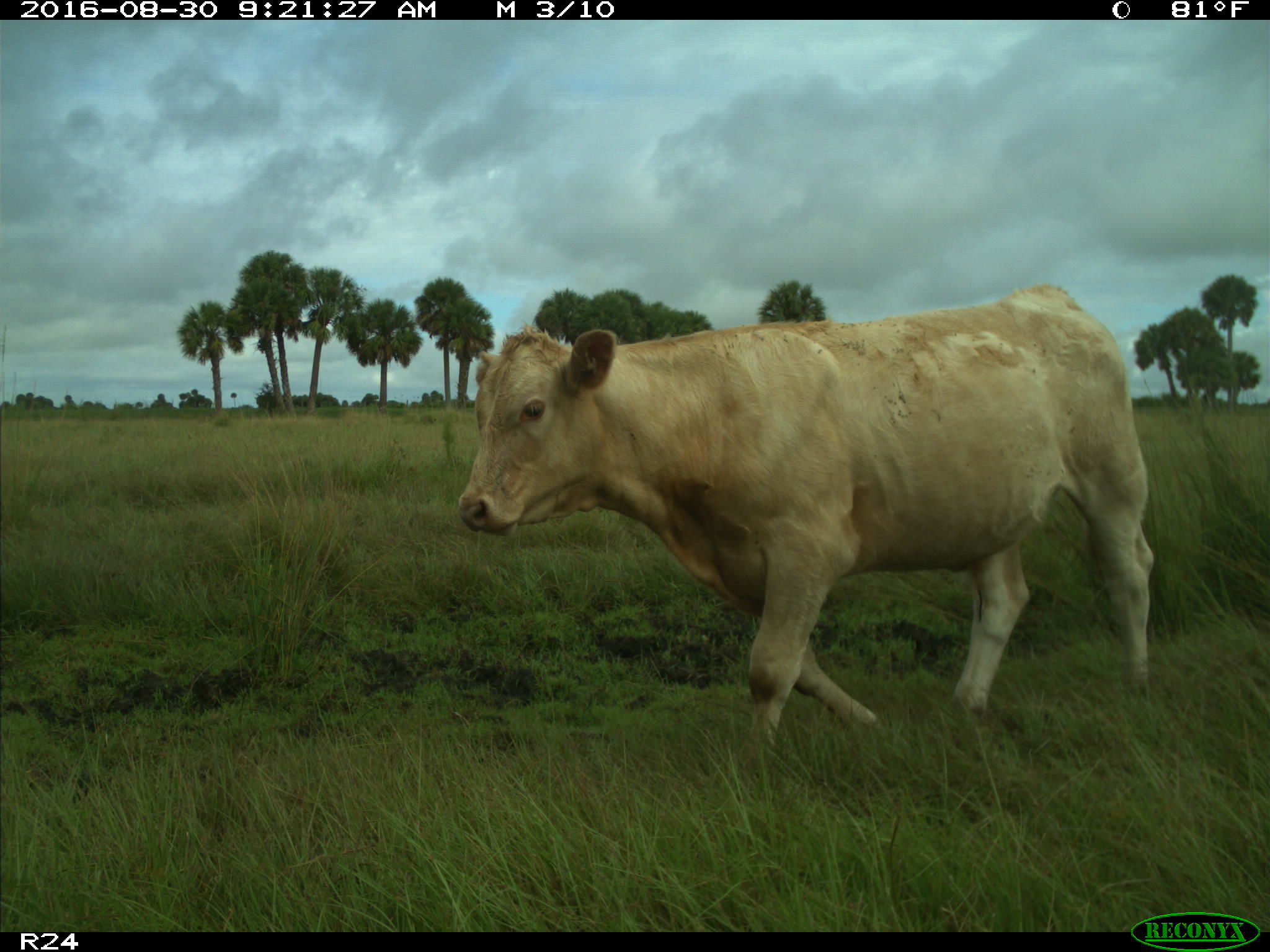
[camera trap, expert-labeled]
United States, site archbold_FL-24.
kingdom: Animalia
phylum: Chordata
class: Mammalia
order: Artiodactyla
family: Bovidae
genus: Bos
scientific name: Bos taurus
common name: domestic cow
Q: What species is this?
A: Bos taurus (domestic cow).